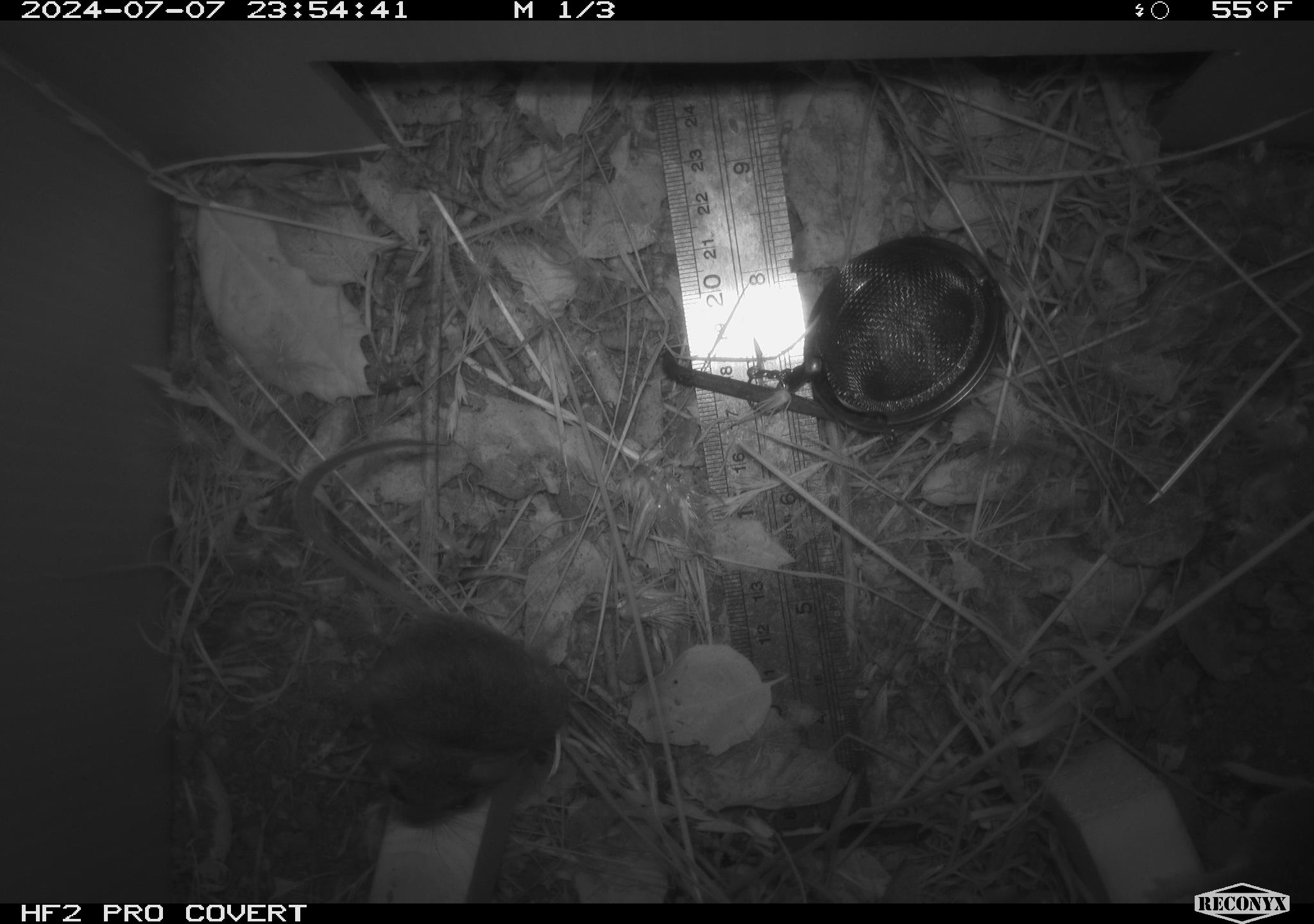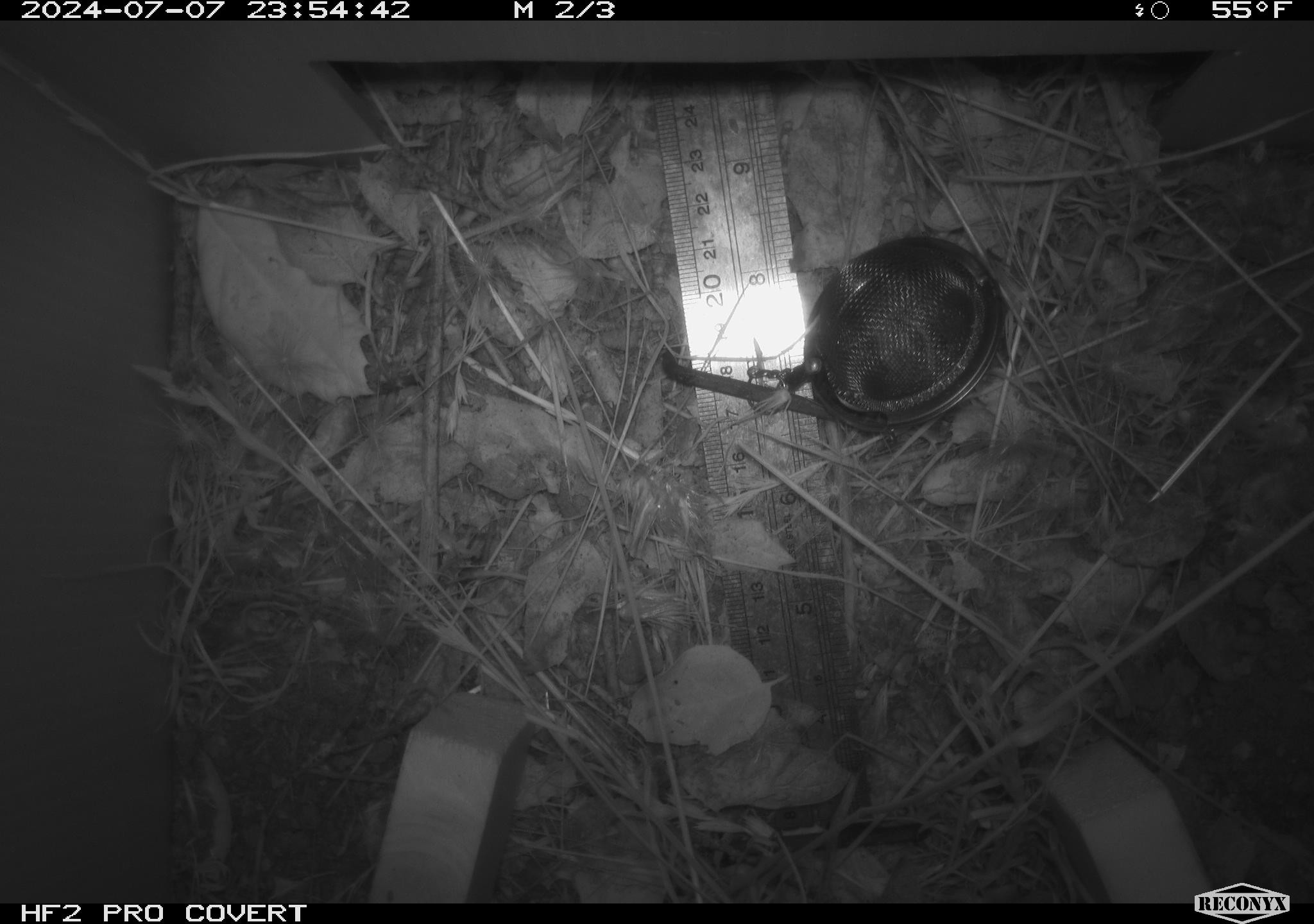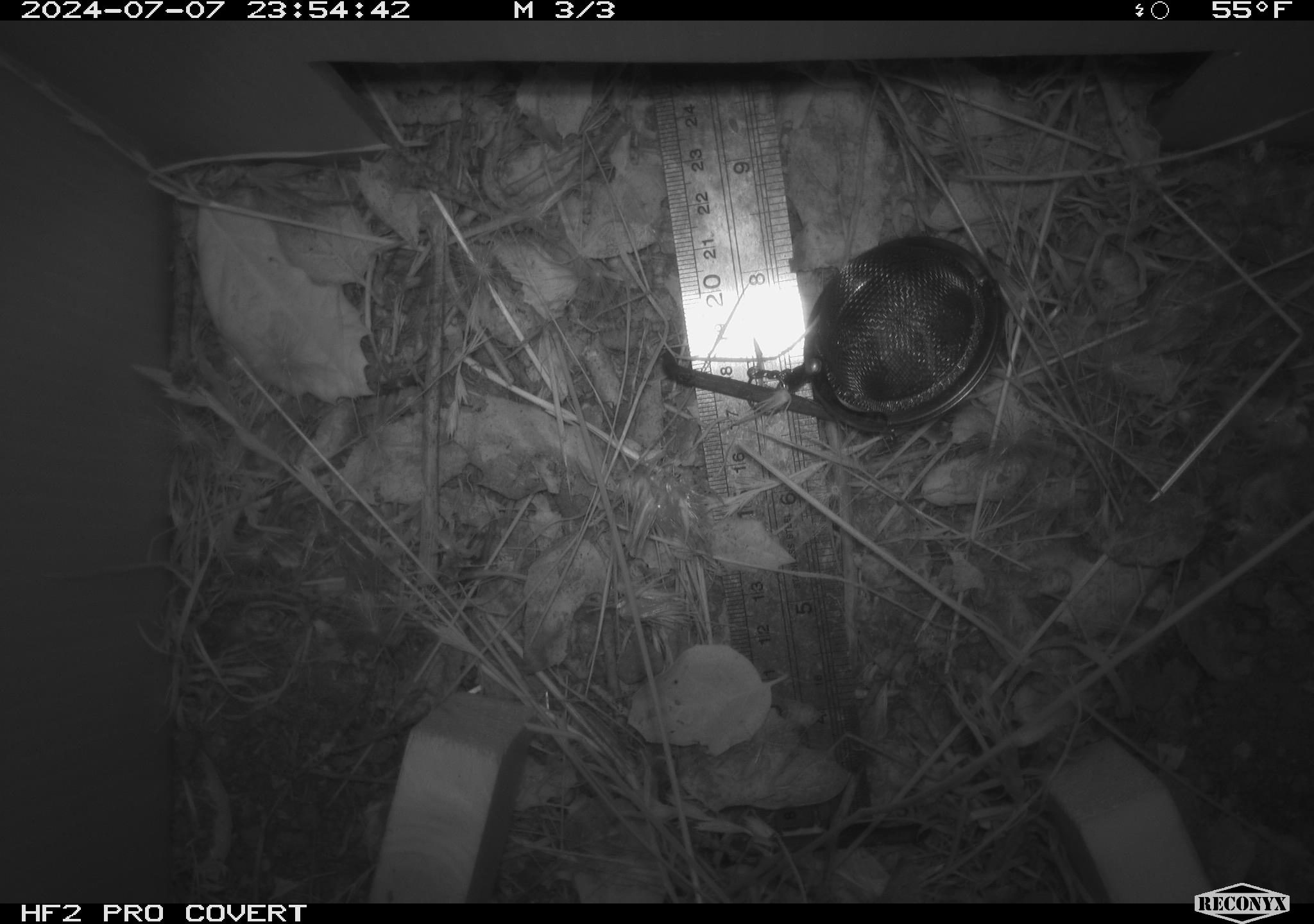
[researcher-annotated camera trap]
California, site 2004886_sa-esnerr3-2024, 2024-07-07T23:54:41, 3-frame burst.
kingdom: Animalia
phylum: Chordata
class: Mammalia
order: Rodentia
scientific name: Rodentia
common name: rodent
Rodent (Rodentia).